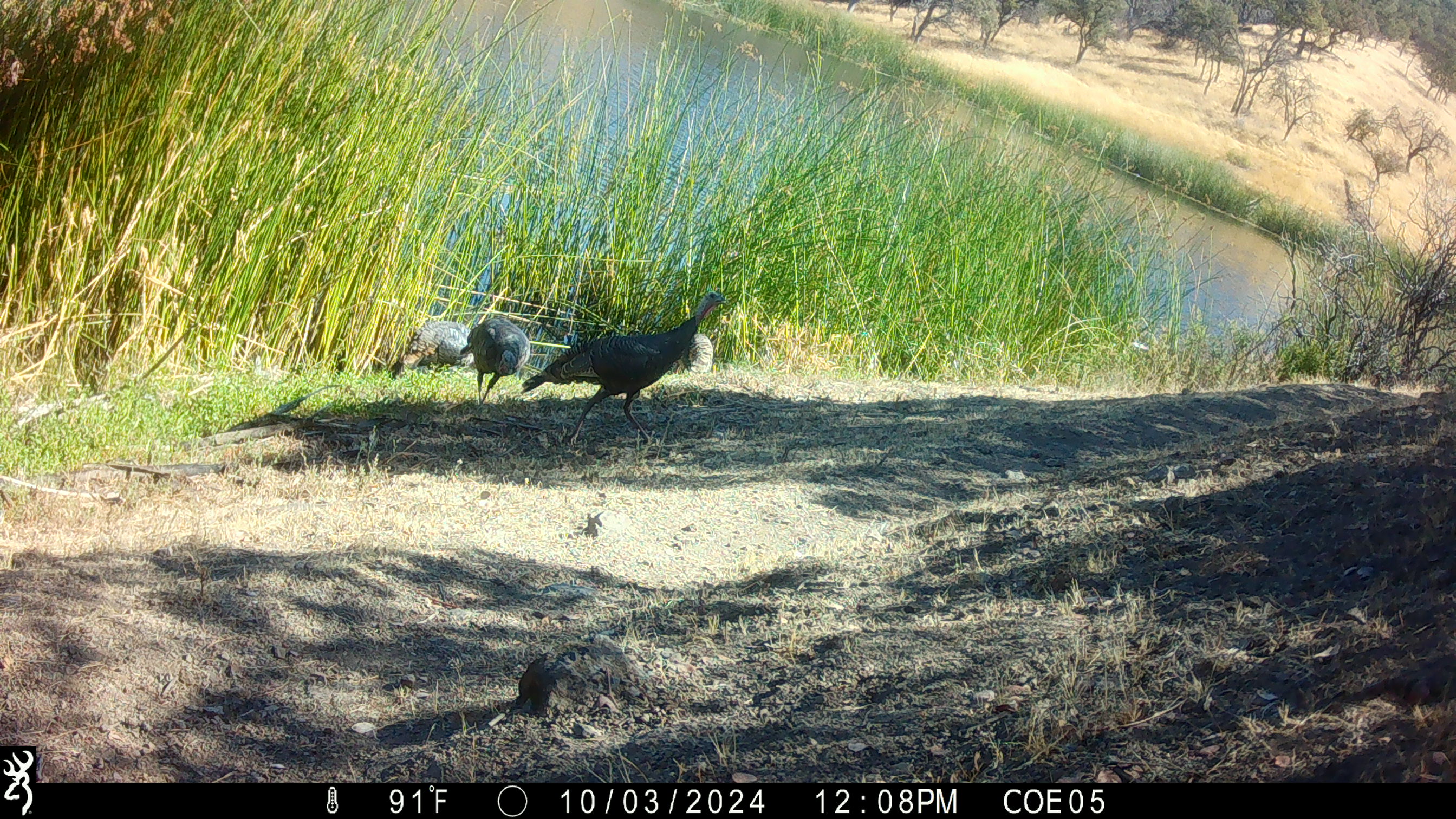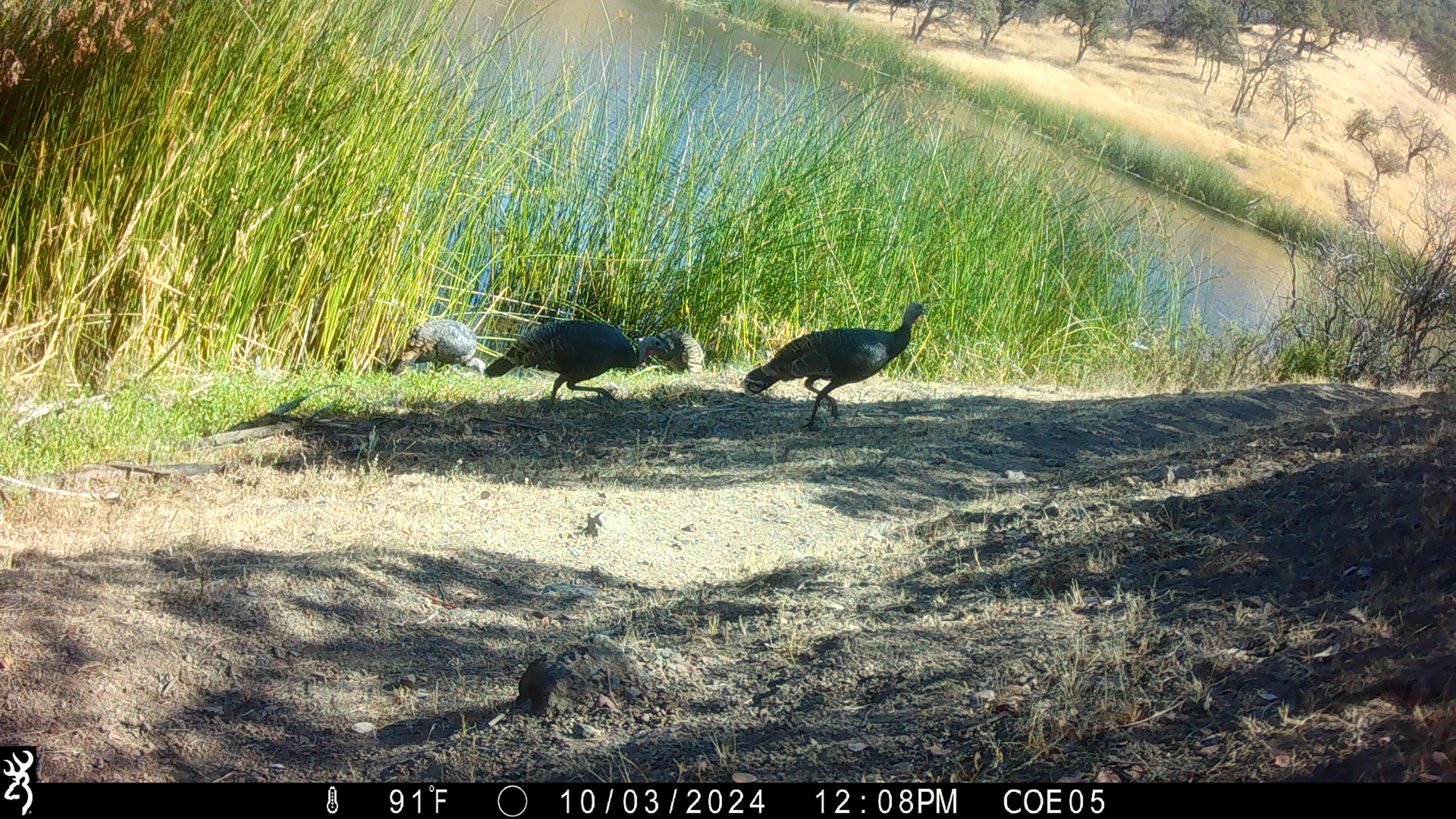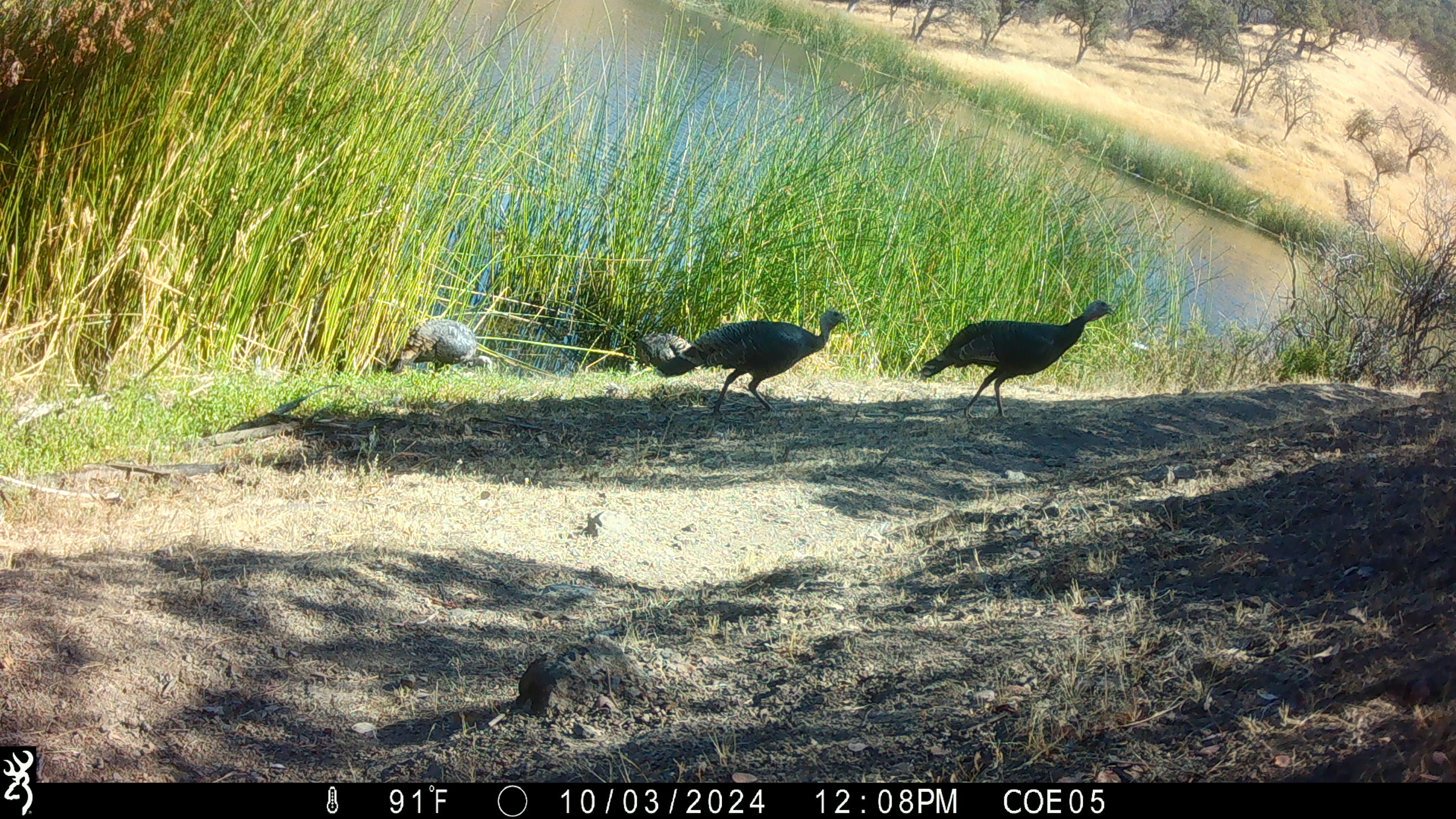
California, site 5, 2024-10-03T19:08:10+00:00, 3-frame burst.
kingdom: Animalia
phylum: Chordata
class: Aves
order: Galliformes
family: Phasianidae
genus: Meleagris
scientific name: Meleagris gallopavo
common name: turkey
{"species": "turkey (Meleagris gallopavo)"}